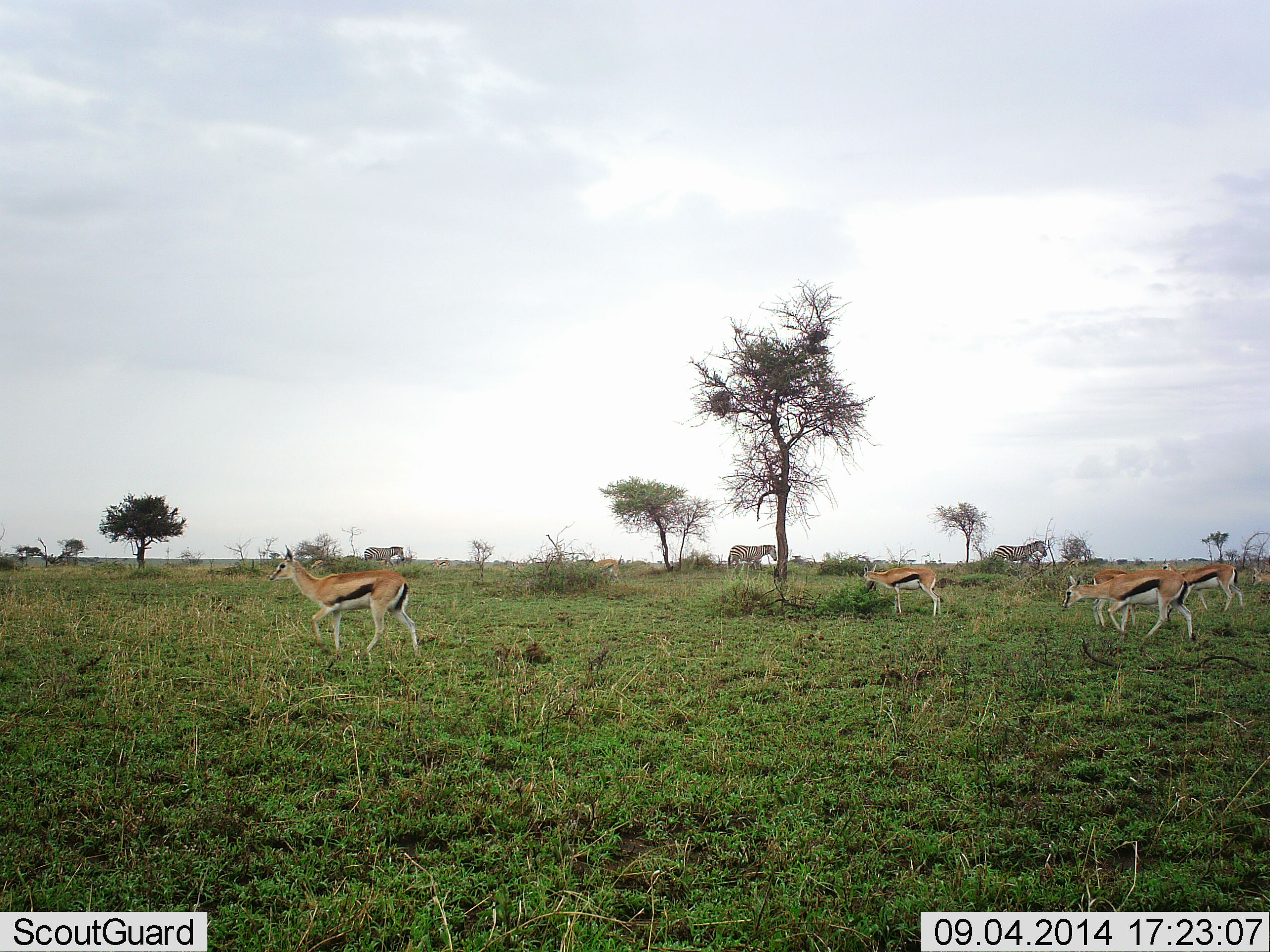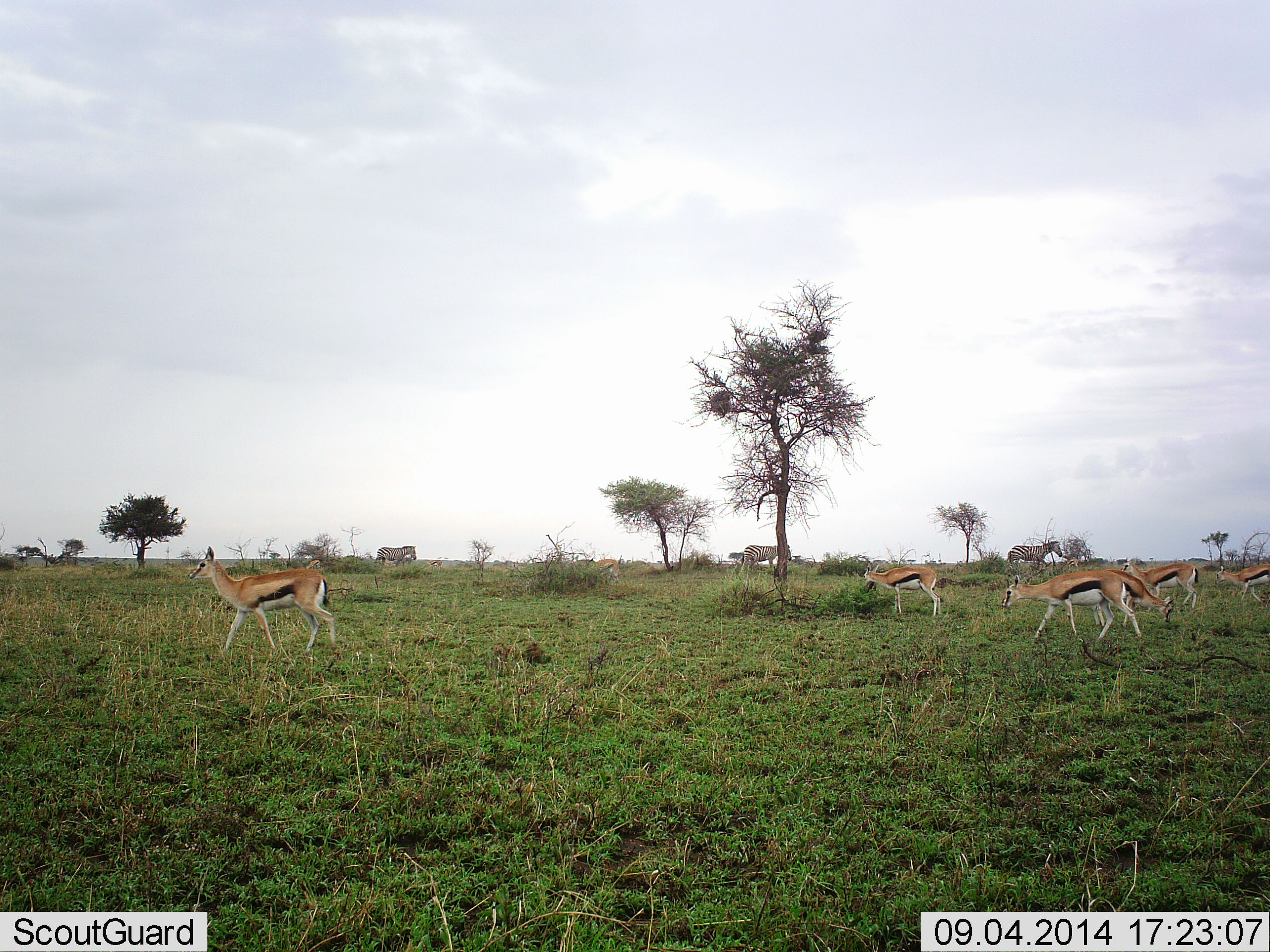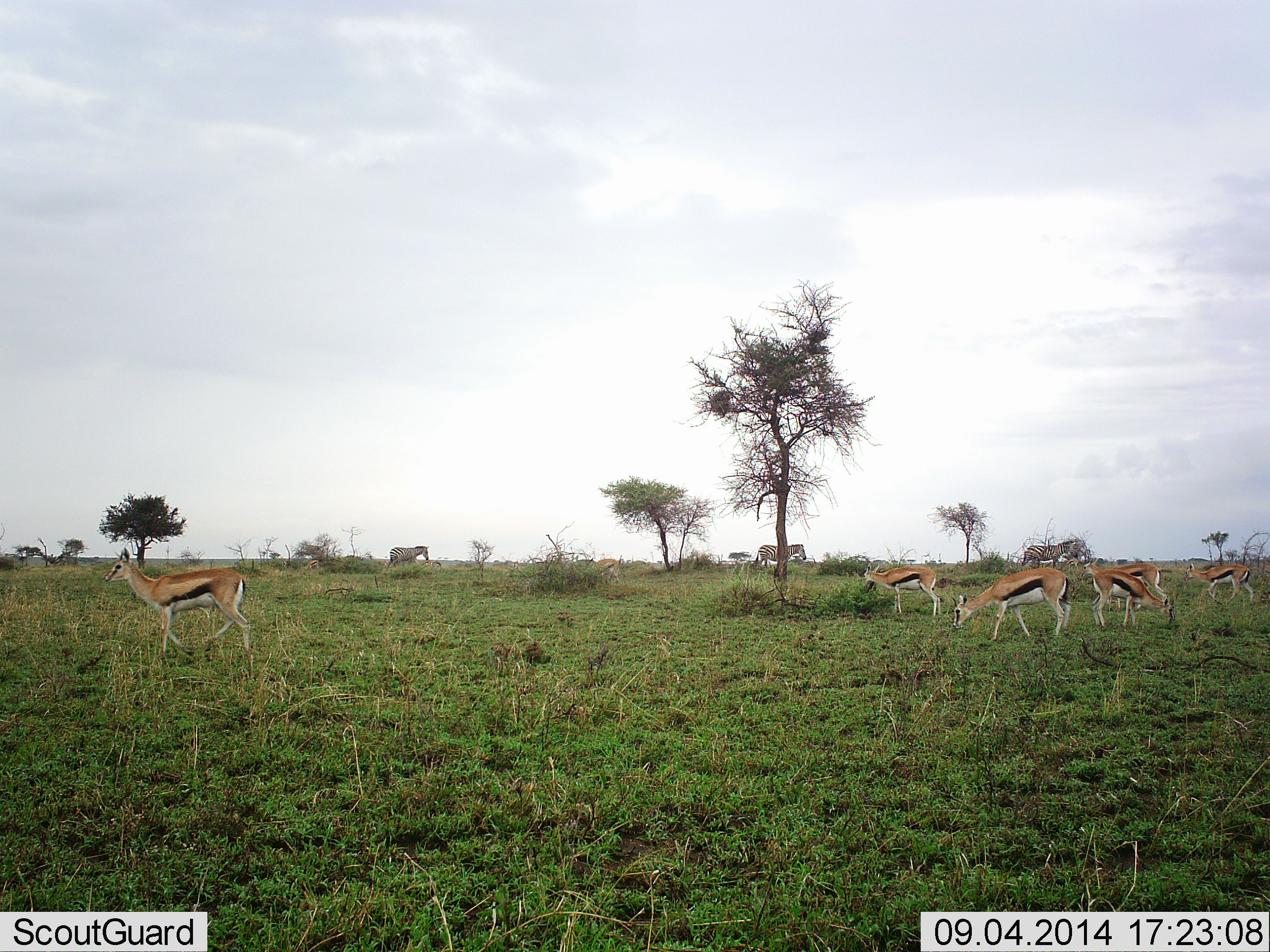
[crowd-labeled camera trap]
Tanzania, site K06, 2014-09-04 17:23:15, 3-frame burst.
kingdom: Animalia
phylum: Chordata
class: Mammalia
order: Artiodactyla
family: Bovidae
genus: Eudorcas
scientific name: Eudorcas thomsonii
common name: thomson's gazelle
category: gazellethomsons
Gazellethomsons (thomson's gazelle) (Eudorcas thomsonii), count 6. Behavior (volunteer vote fractions): standing 58%, resting 0%, moving 100%, interacting 0%. Young present (vote fraction): 8%. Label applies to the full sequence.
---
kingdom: Animalia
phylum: Chordata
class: Mammalia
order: Perissodactyla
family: Equidae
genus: Equus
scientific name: Equus quagga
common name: plains zebra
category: zebra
Zebra (plains zebra) (Equus quagga), count 3. Behavior (volunteer vote fractions): standing 10%, resting 0%, moving 100%, interacting 0%. Young present (vote fraction): 0%. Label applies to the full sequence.